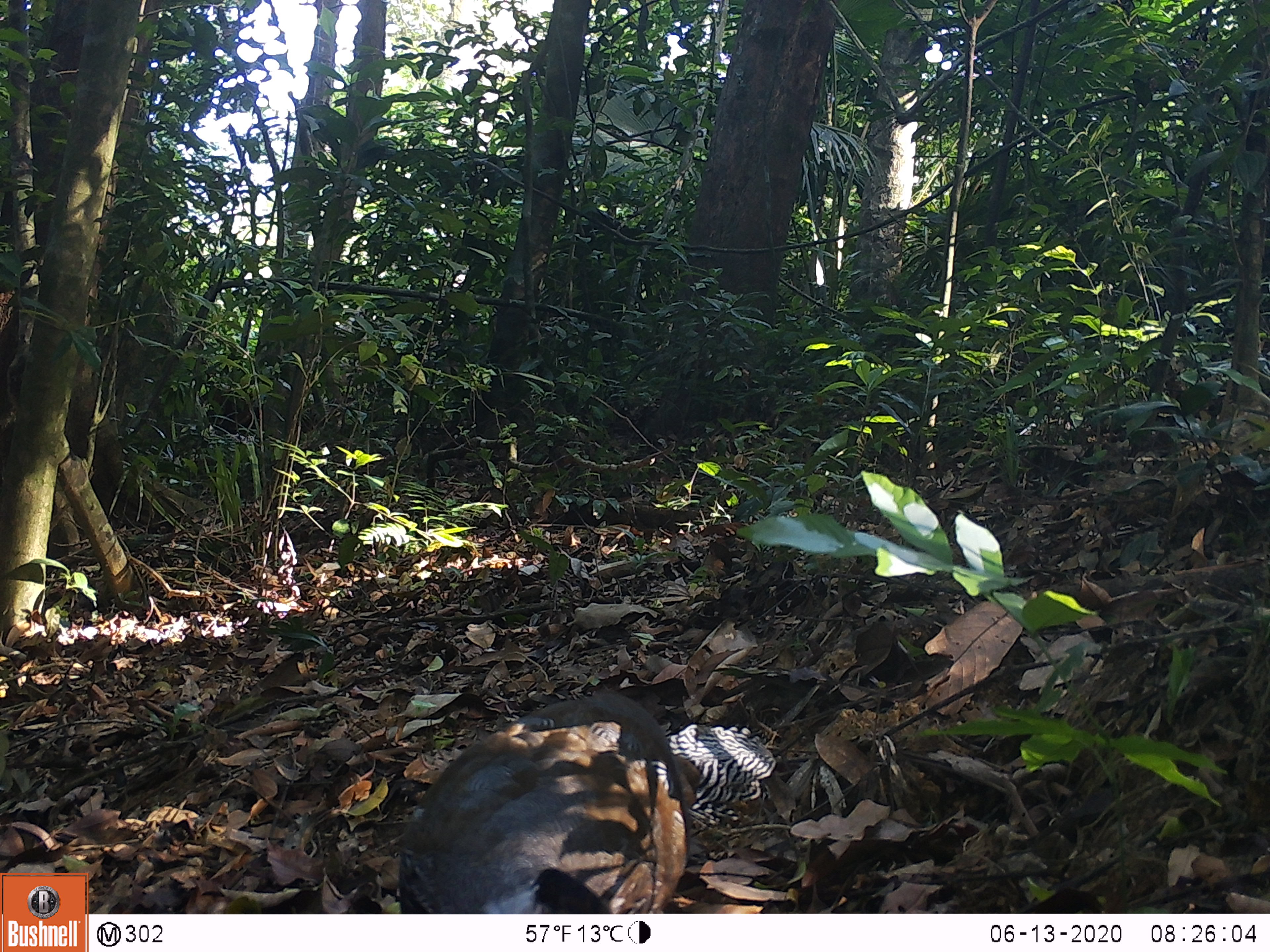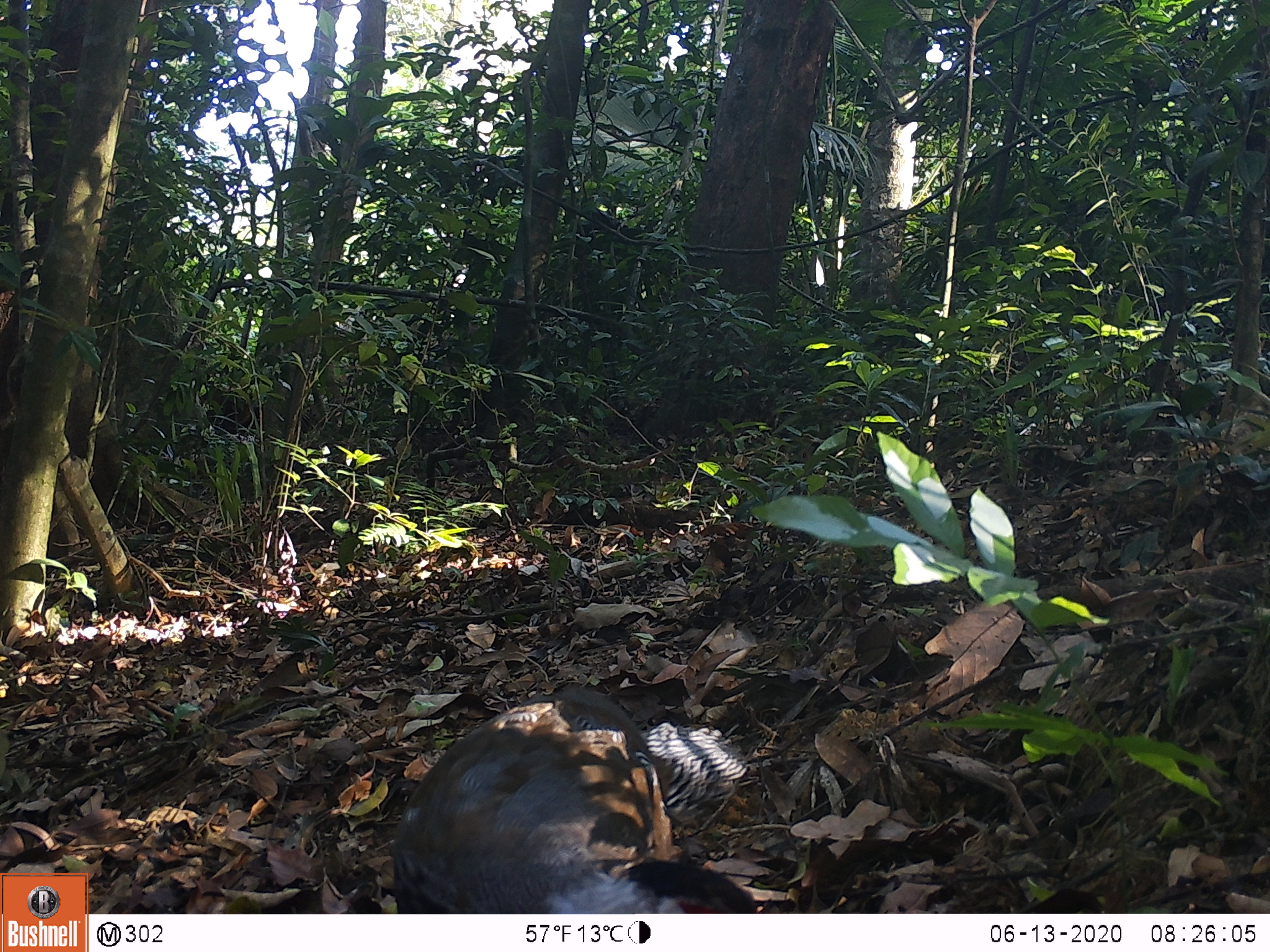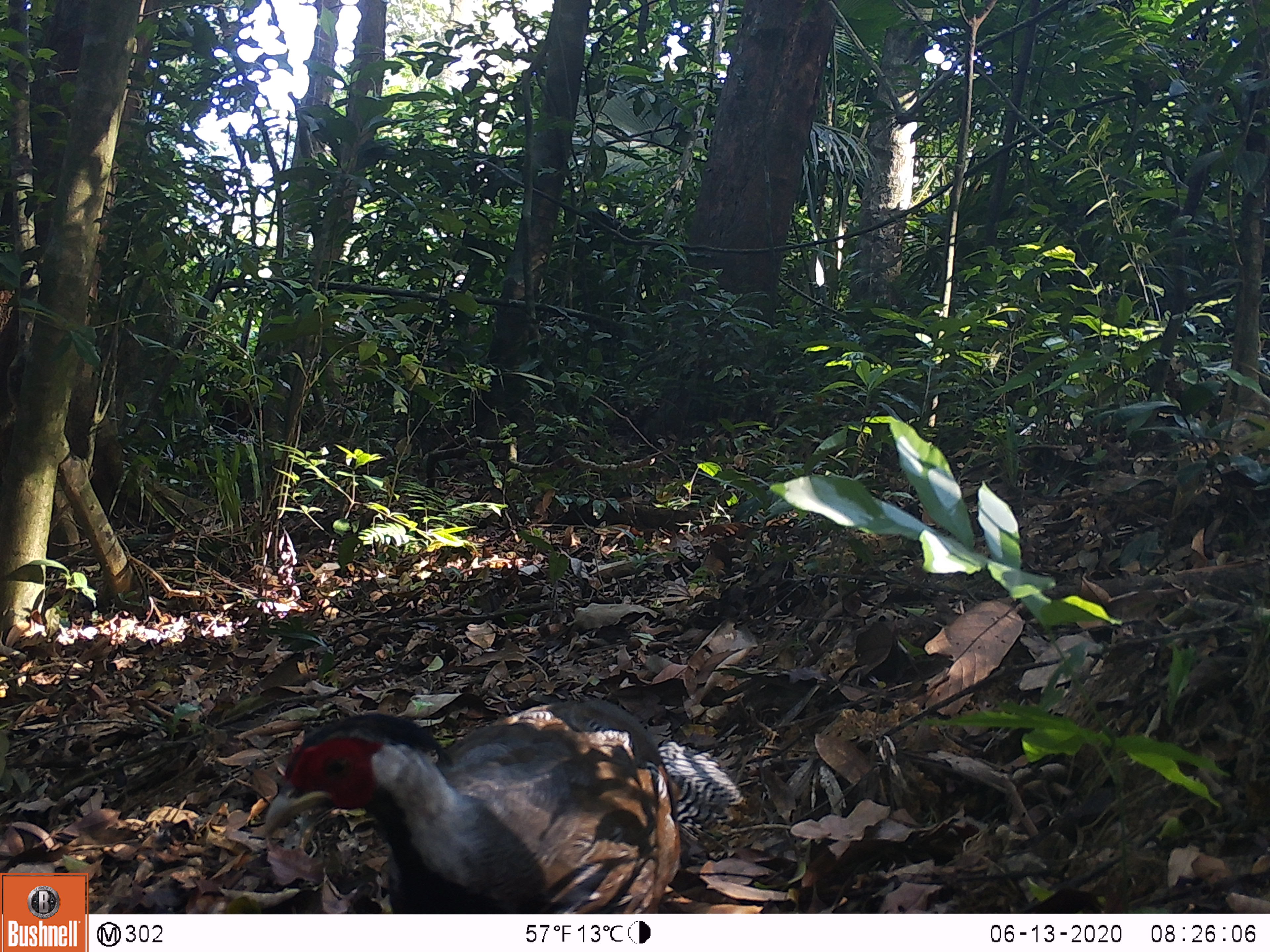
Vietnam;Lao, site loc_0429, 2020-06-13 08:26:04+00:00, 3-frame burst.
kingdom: Animalia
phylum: Chordata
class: Aves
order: Galliformes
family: Phasianidae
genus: Lophura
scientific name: Lophura nycthemera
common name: silver pheasant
Silver pheasant (Lophura nycthemera). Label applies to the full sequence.